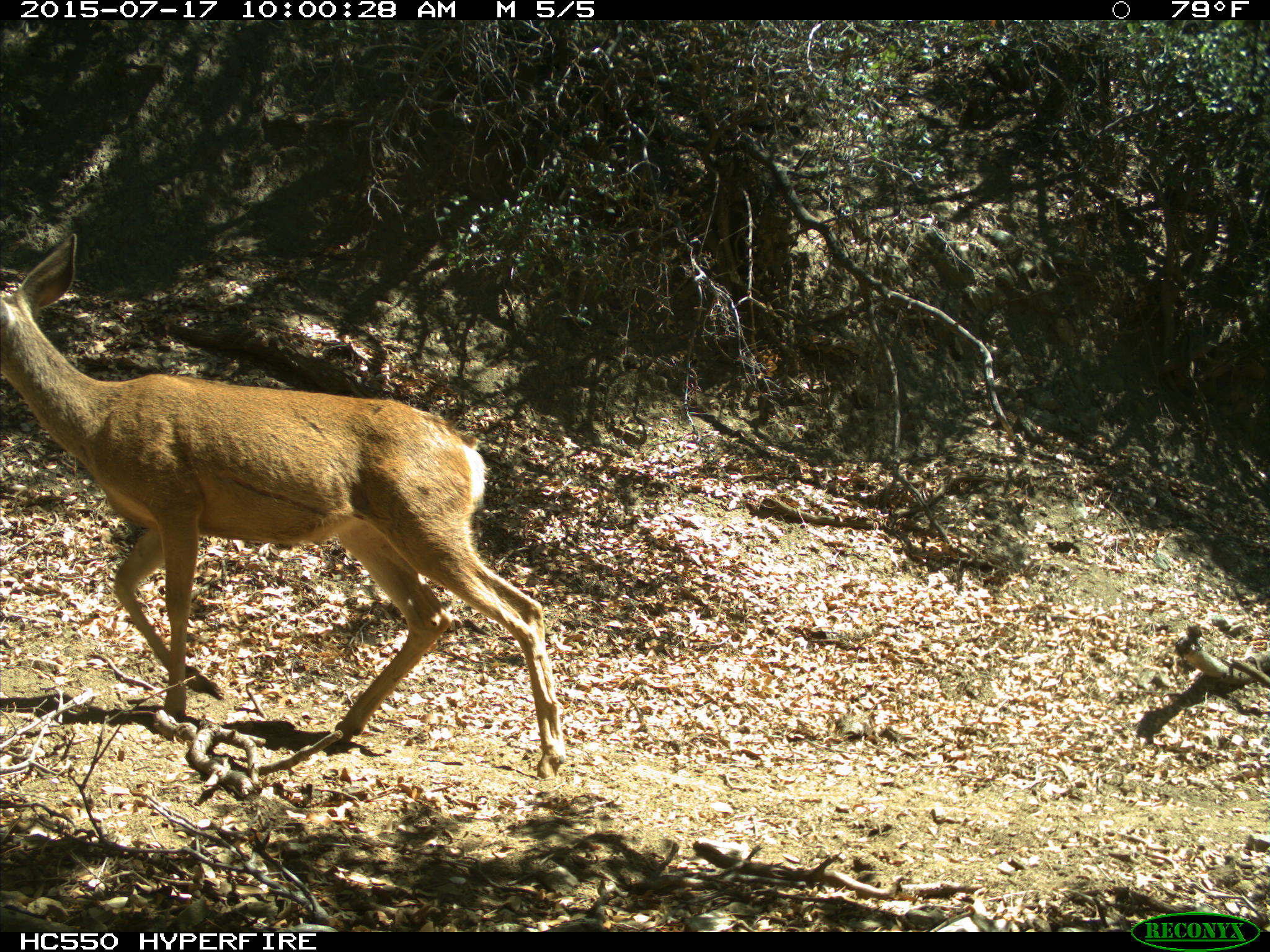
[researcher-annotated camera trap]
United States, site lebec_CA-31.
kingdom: Animalia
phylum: Chordata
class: Mammalia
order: Artiodactyla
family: Cervidae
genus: Odocoileus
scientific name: Odocoileus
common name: deer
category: unidentified deer